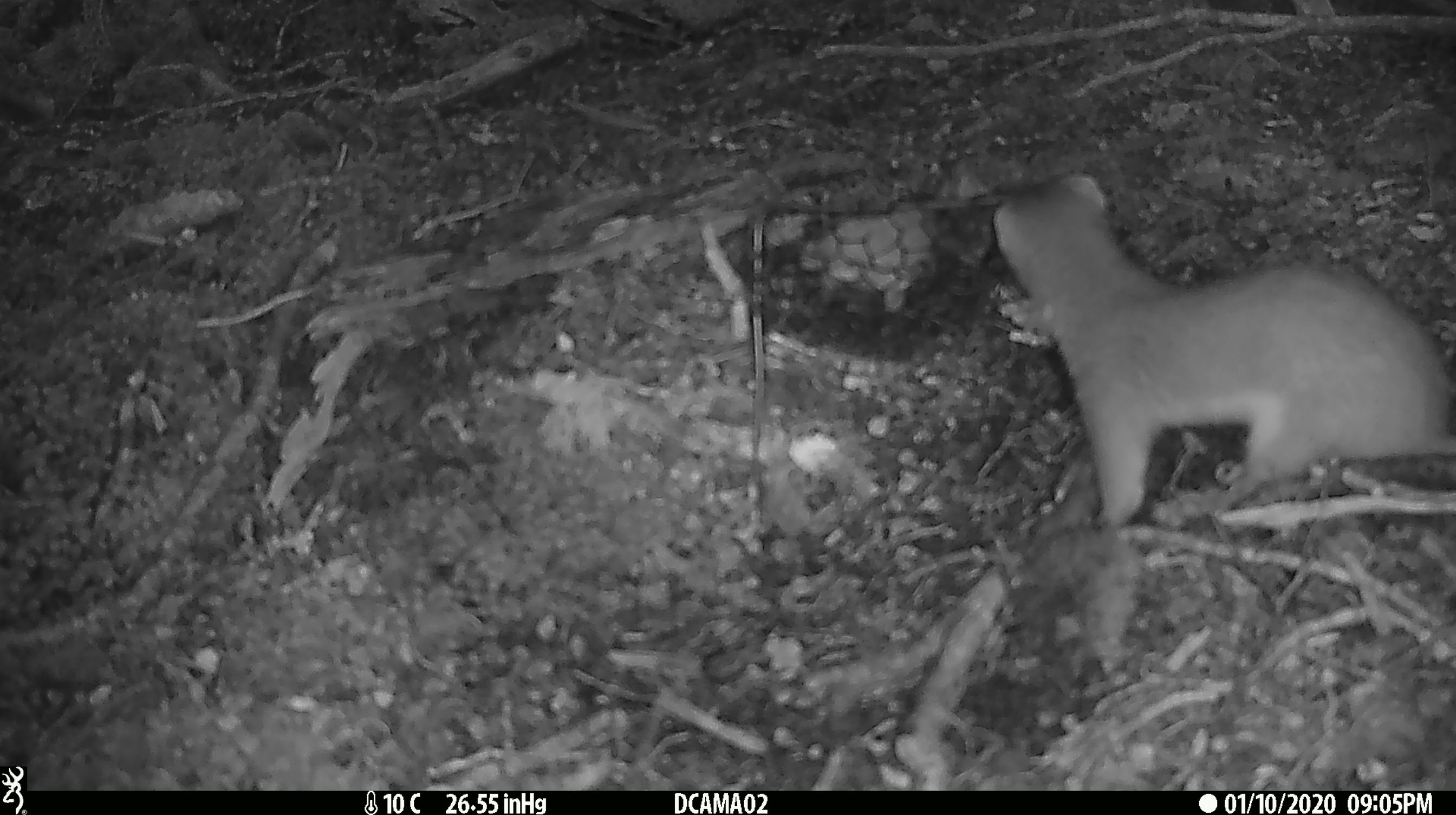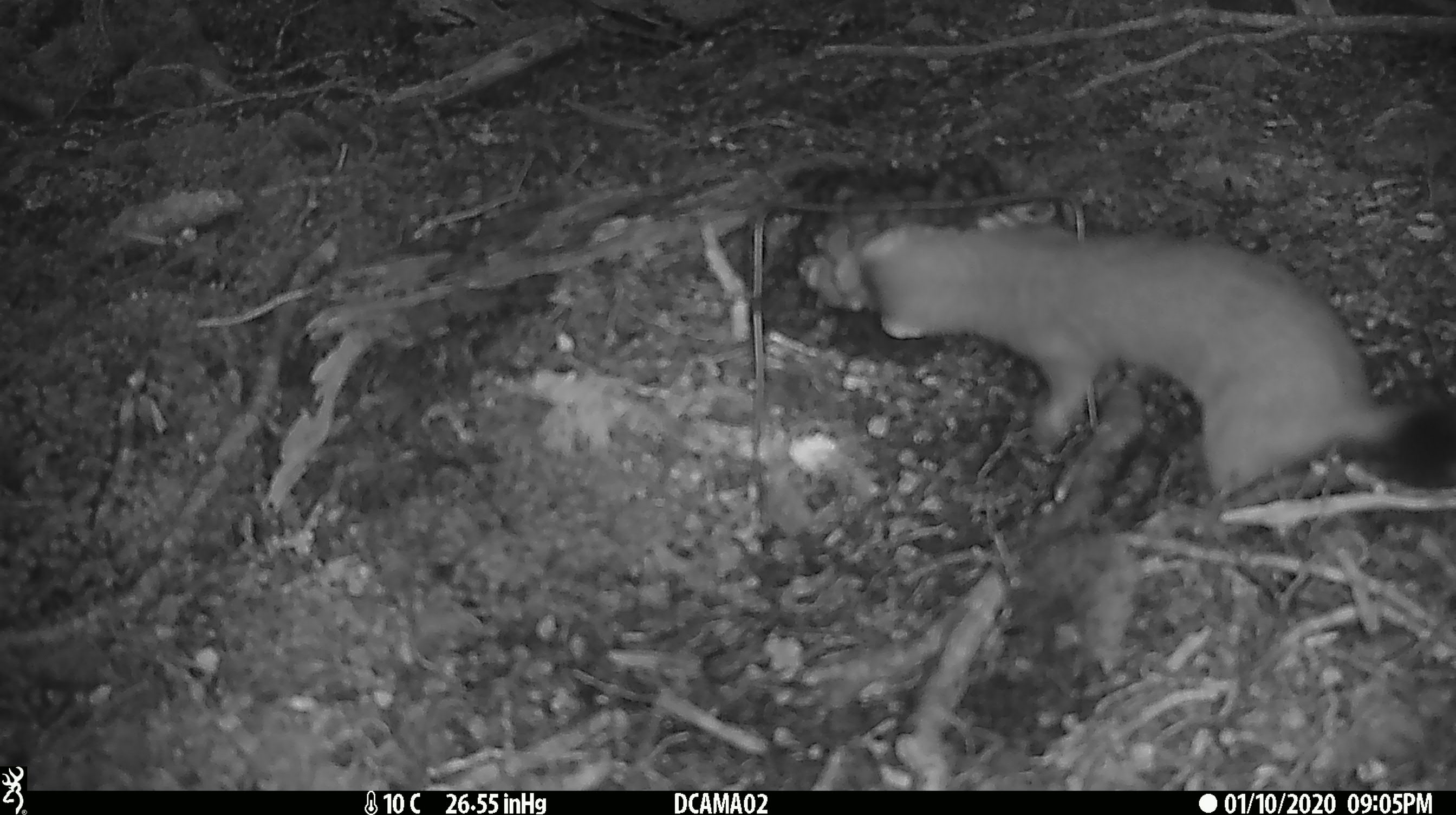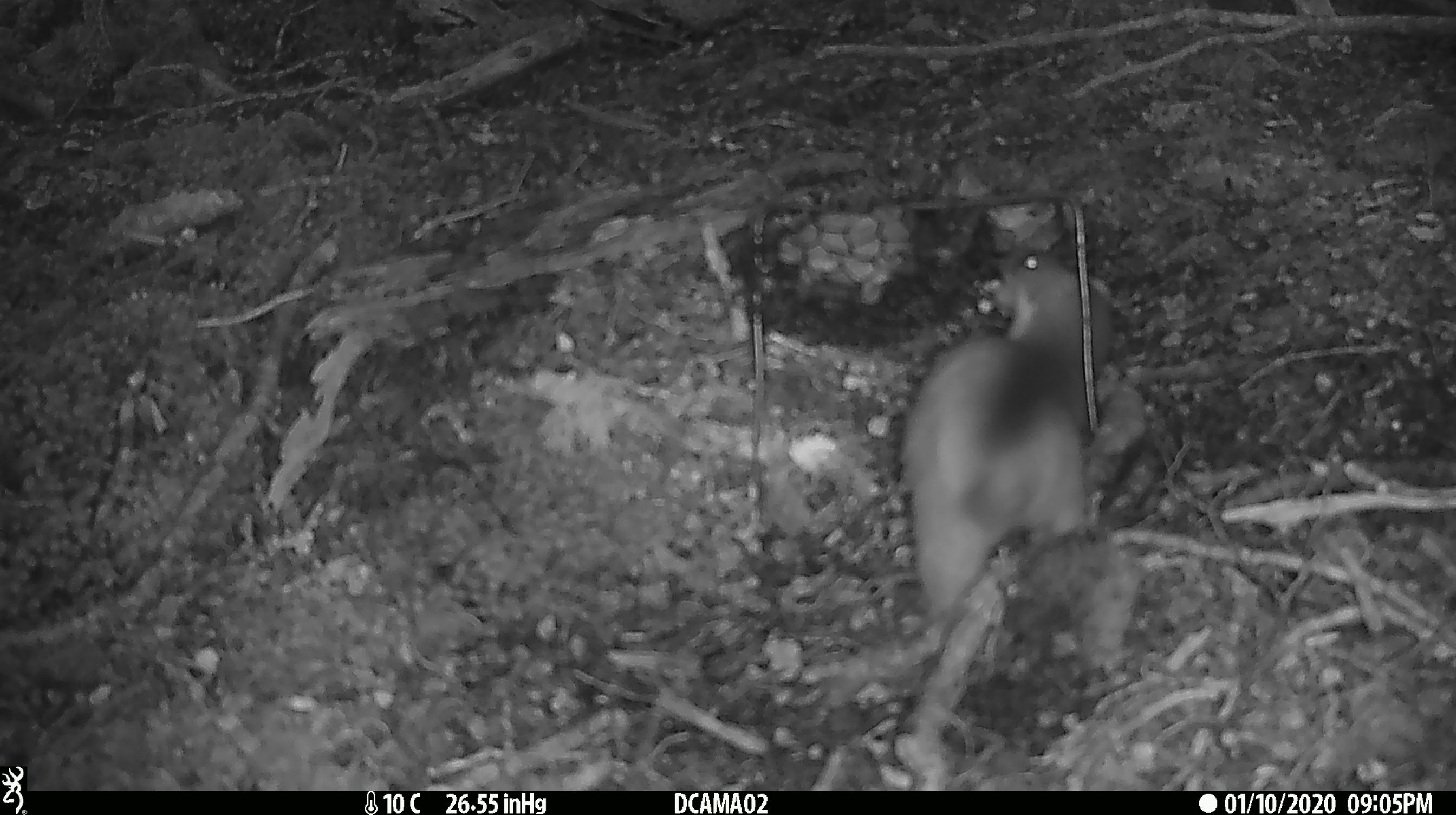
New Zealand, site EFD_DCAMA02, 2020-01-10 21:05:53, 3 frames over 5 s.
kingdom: Animalia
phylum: Chordata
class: Mammalia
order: Carnivora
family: Mustelidae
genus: Mustela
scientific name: Mustela erminea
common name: stoat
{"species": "stoat (Mustela erminea)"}